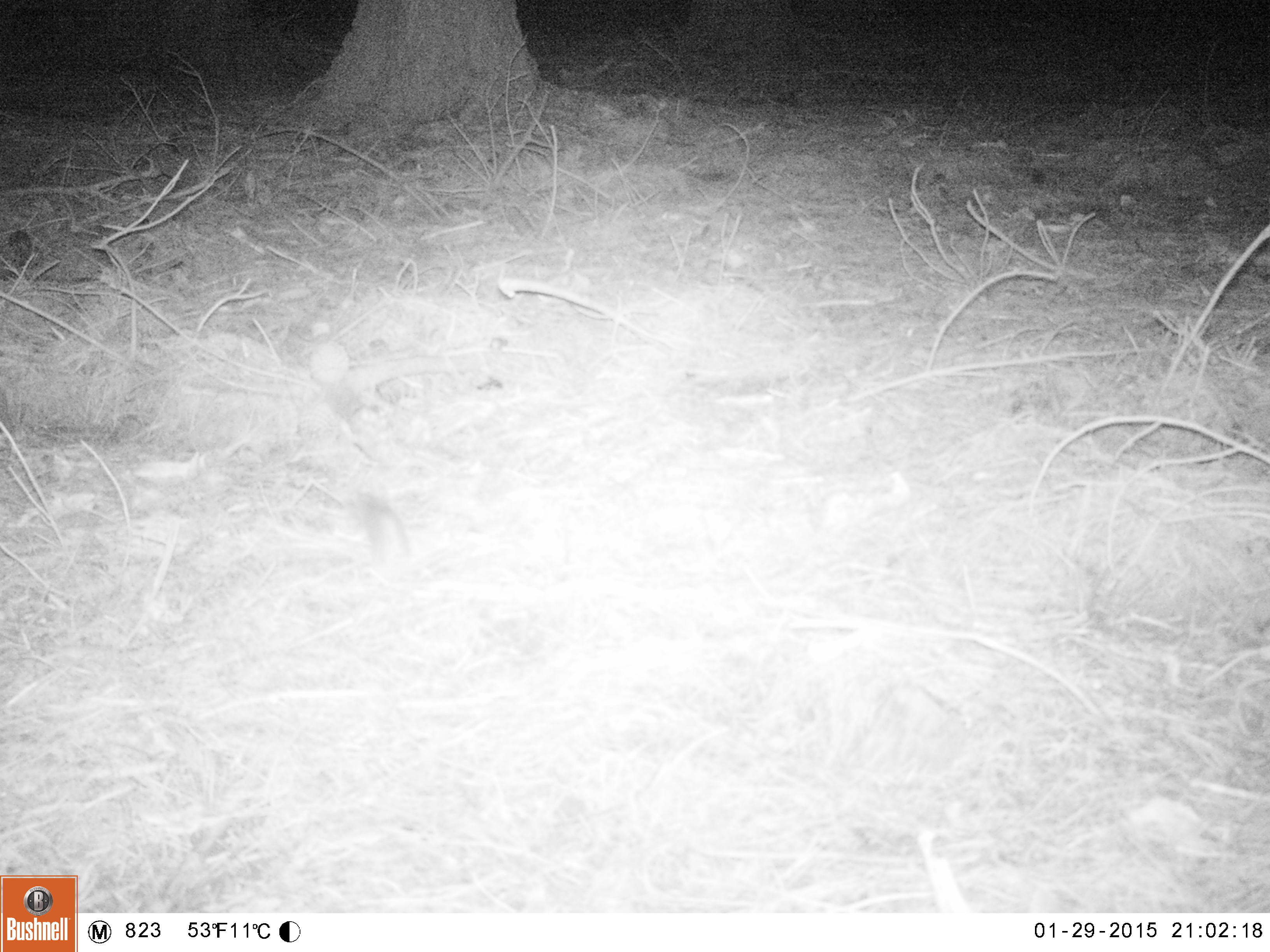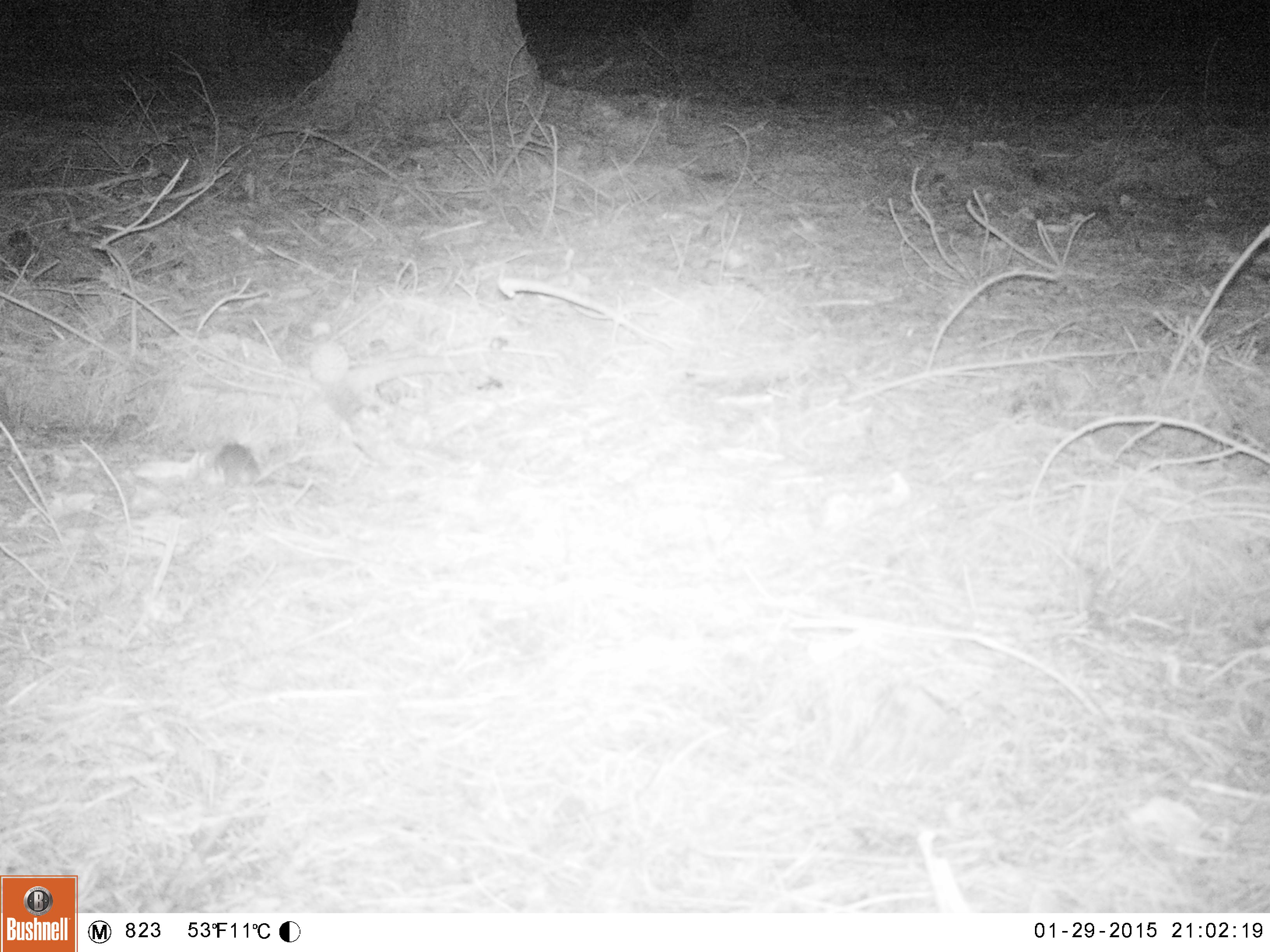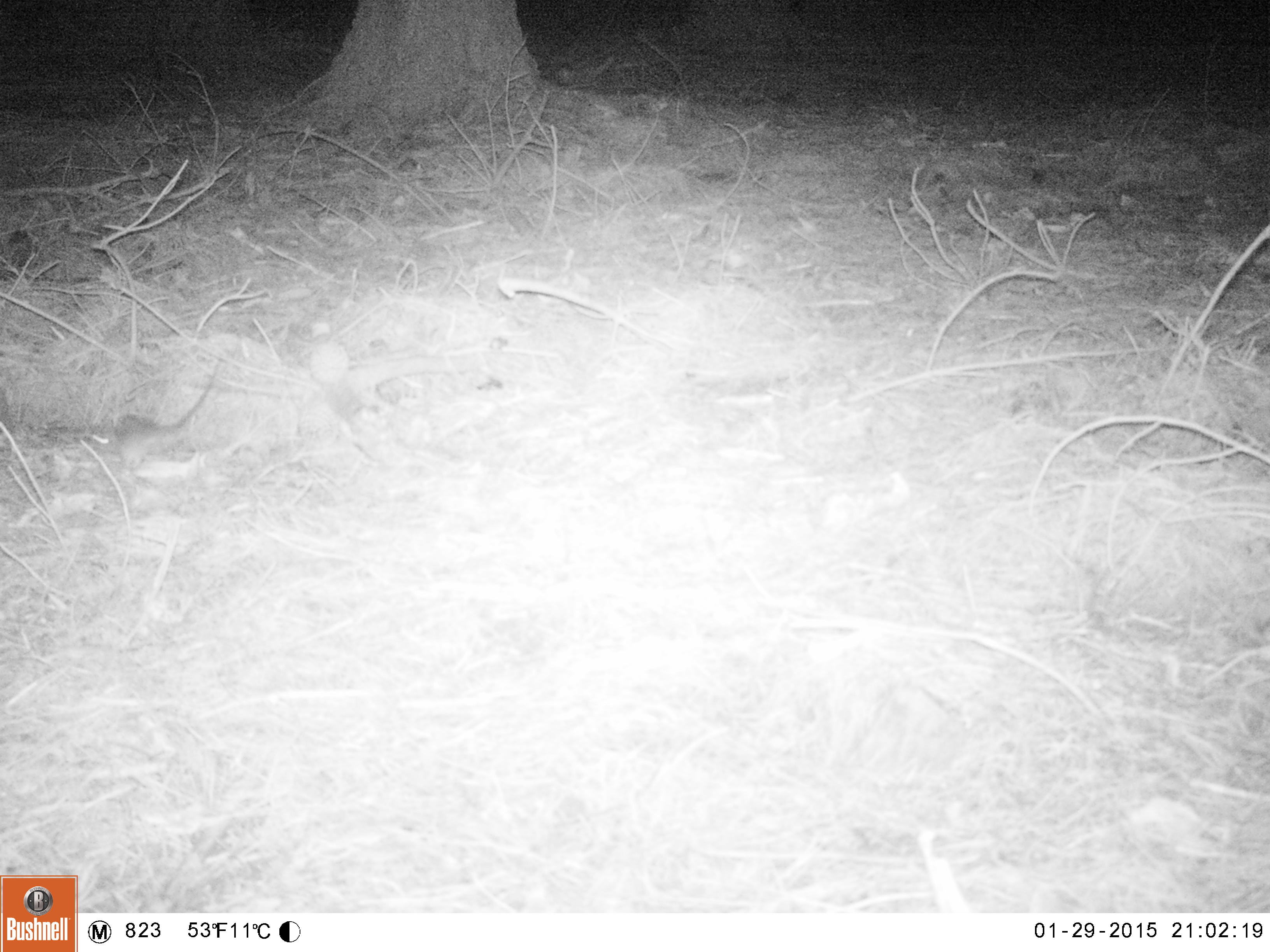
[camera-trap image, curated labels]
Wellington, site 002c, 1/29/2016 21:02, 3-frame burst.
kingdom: Animalia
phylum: Chordata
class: Mammalia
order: Rodentia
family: Muridae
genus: Rattus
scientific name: Rattus rattus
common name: ship rat